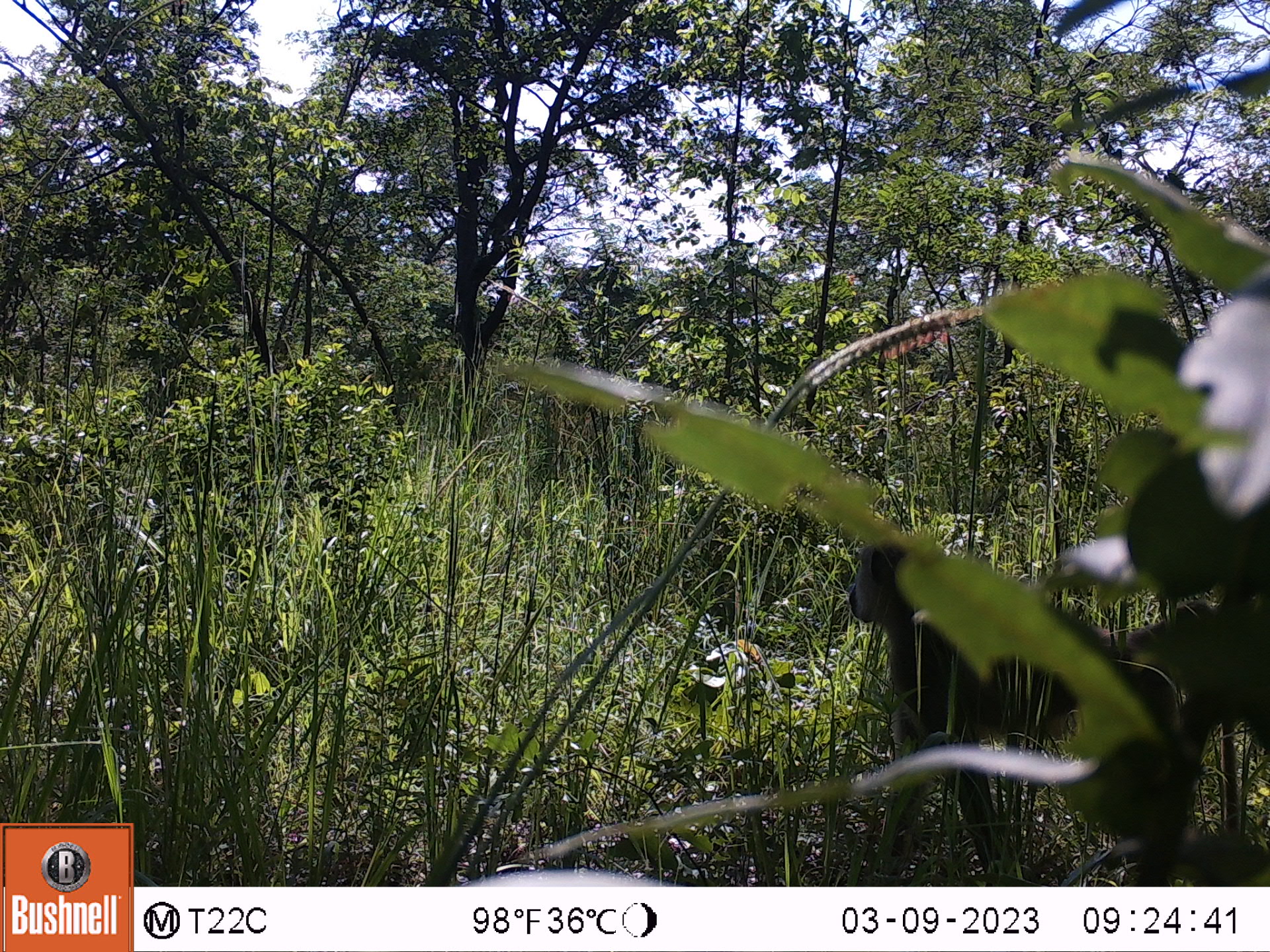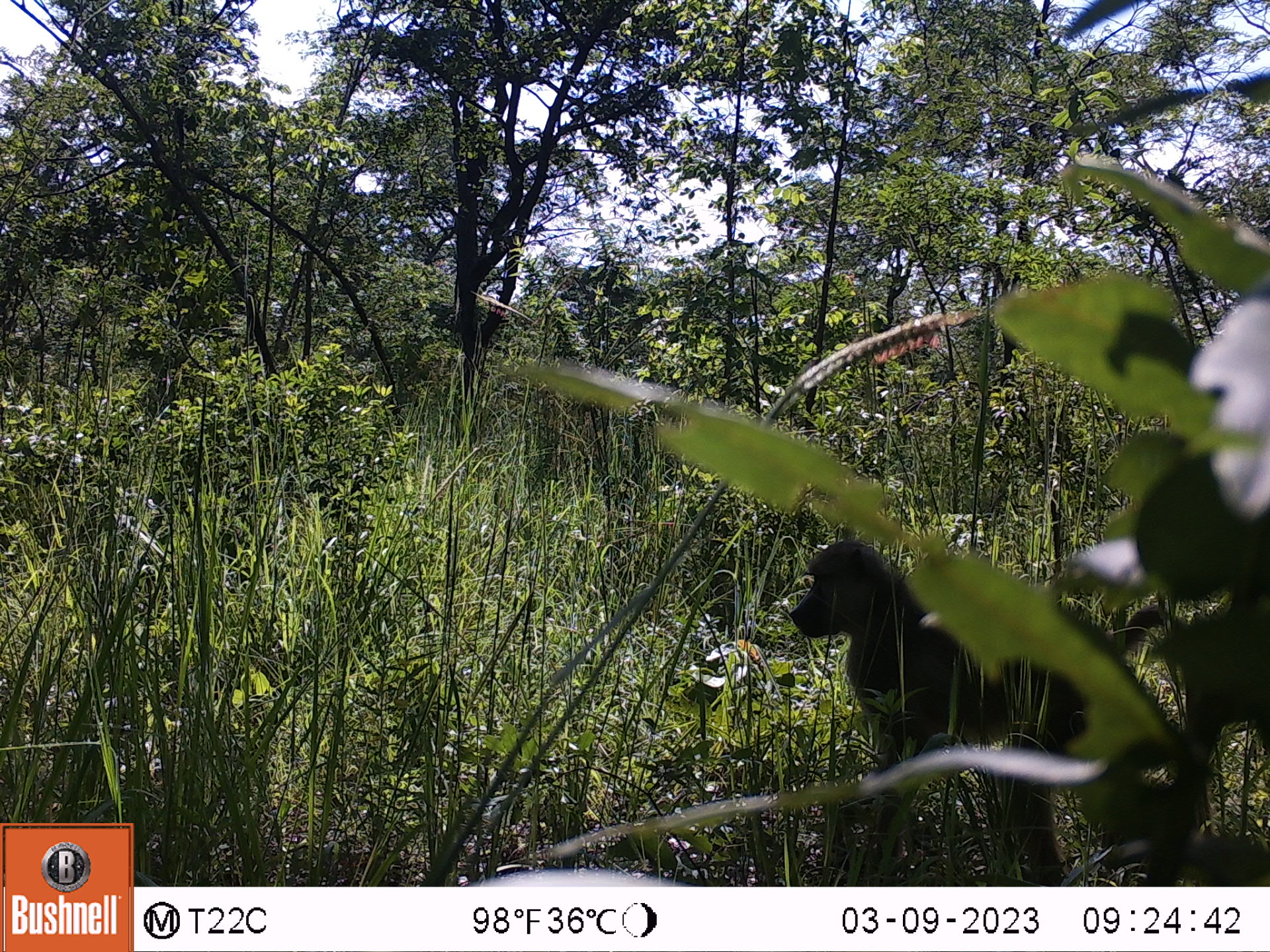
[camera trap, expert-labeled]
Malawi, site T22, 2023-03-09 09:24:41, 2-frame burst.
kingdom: Animalia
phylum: Chordata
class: Mammalia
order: Primates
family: Cercopithecidae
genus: Papio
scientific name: Papio cynocephalus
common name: yellow baboon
Yellow baboon (Papio cynocephalus), count 1.